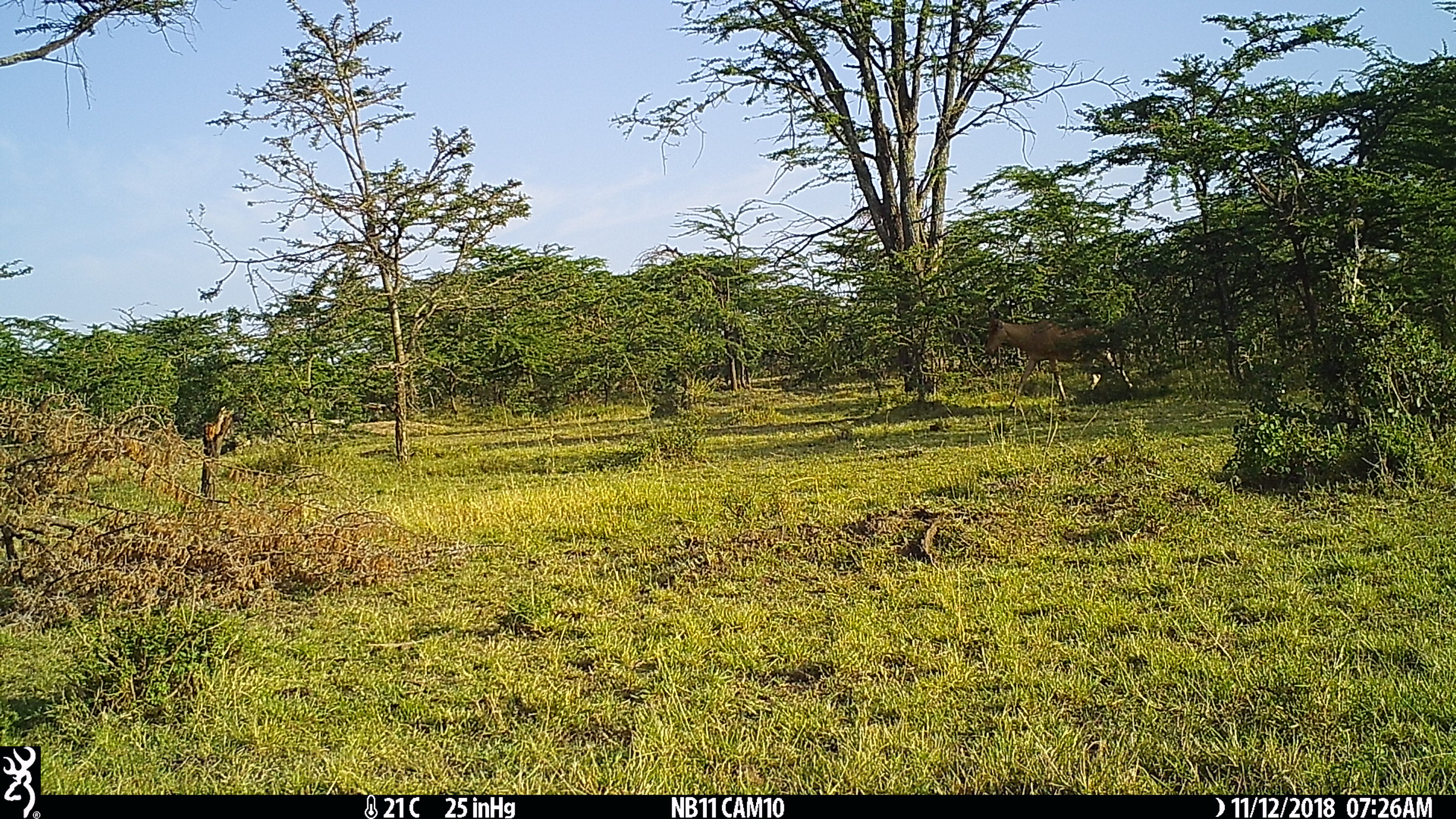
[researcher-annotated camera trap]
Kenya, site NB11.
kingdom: Animalia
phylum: Chordata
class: Mammalia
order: Artiodactyla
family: Bovidae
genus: Alcelaphus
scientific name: Alcelaphus buselaphus cokii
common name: coke's hartebeest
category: hartebeest cokes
Hartebeest cokes (coke's hartebeest) (Alcelaphus buselaphus cokii).